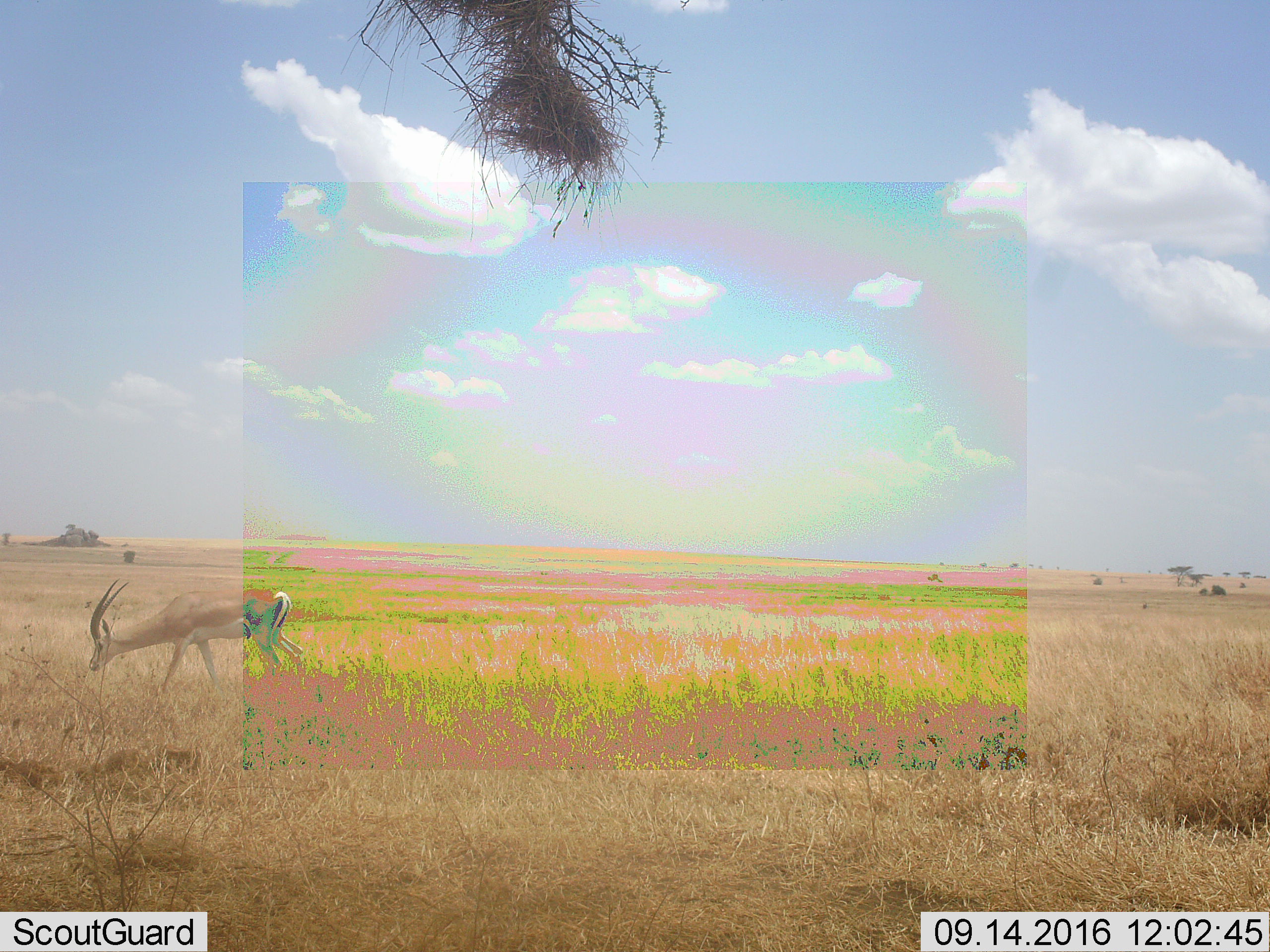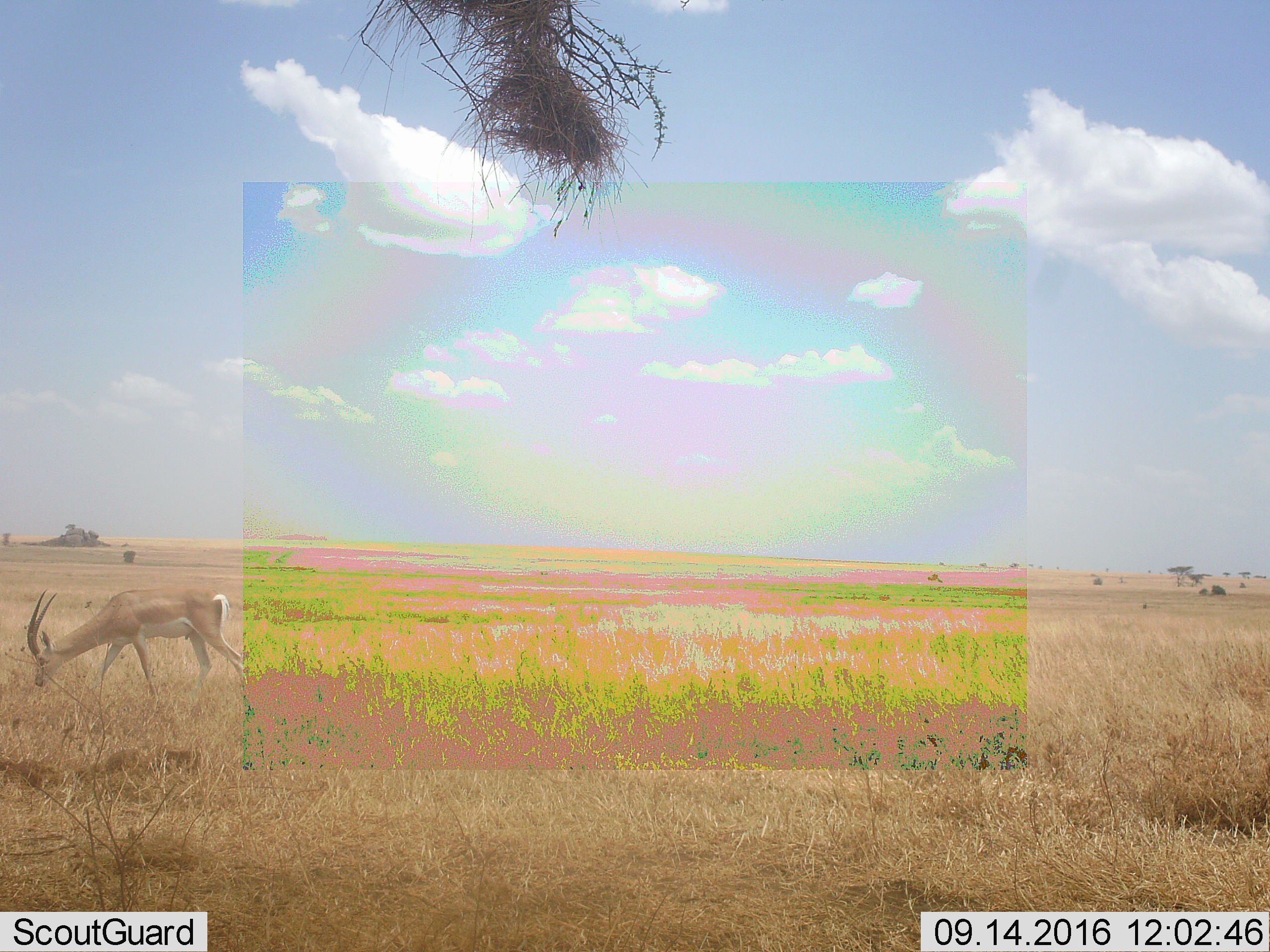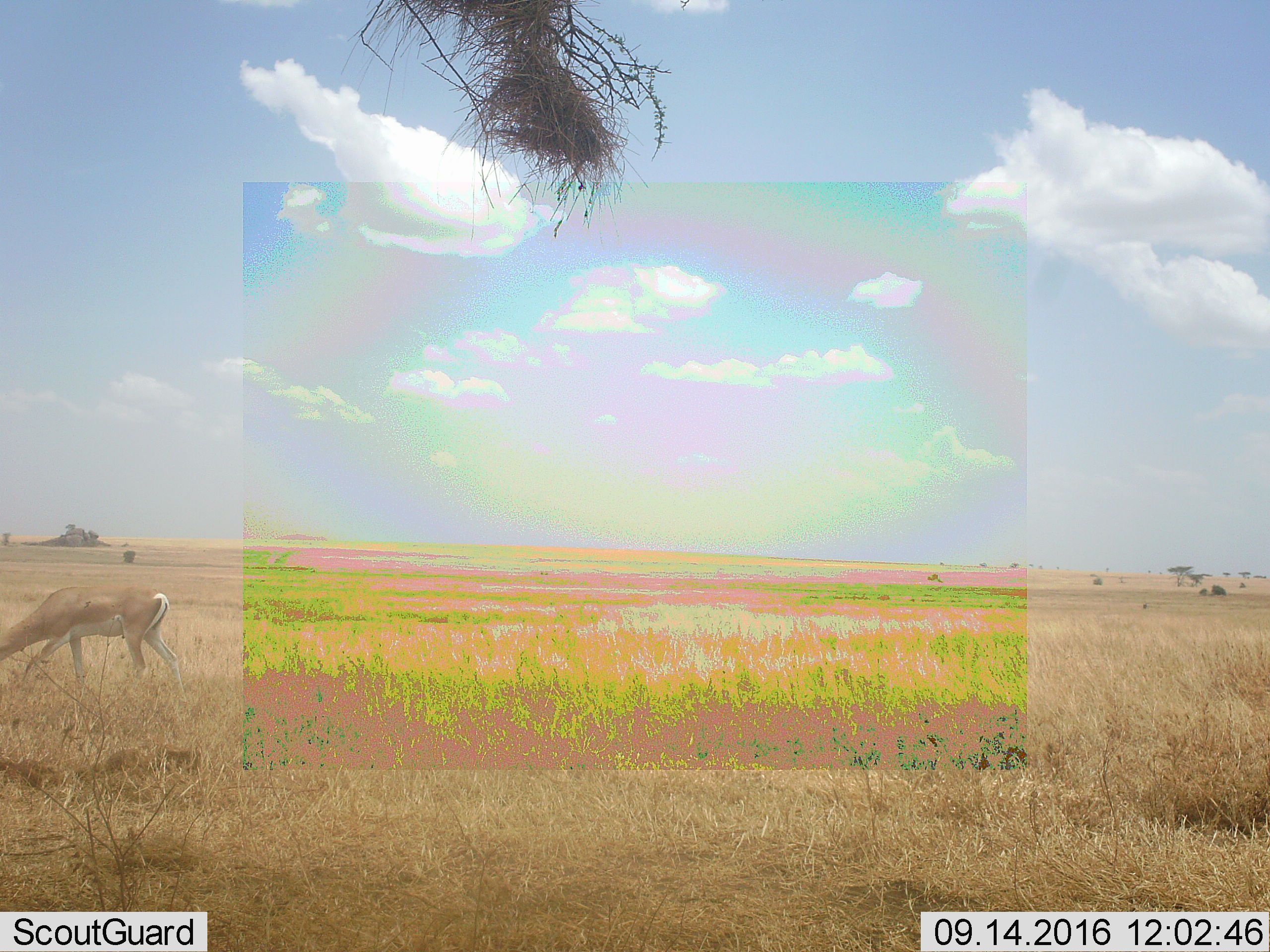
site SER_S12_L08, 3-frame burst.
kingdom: Animalia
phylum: Chordata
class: Mammalia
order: Artiodactyla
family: Bovidae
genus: Nanger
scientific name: Nanger granti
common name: grant's gazelle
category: gazellegrants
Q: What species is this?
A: Gazellegrants (grant's gazelle) (Nanger granti).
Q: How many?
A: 1.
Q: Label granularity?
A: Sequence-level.